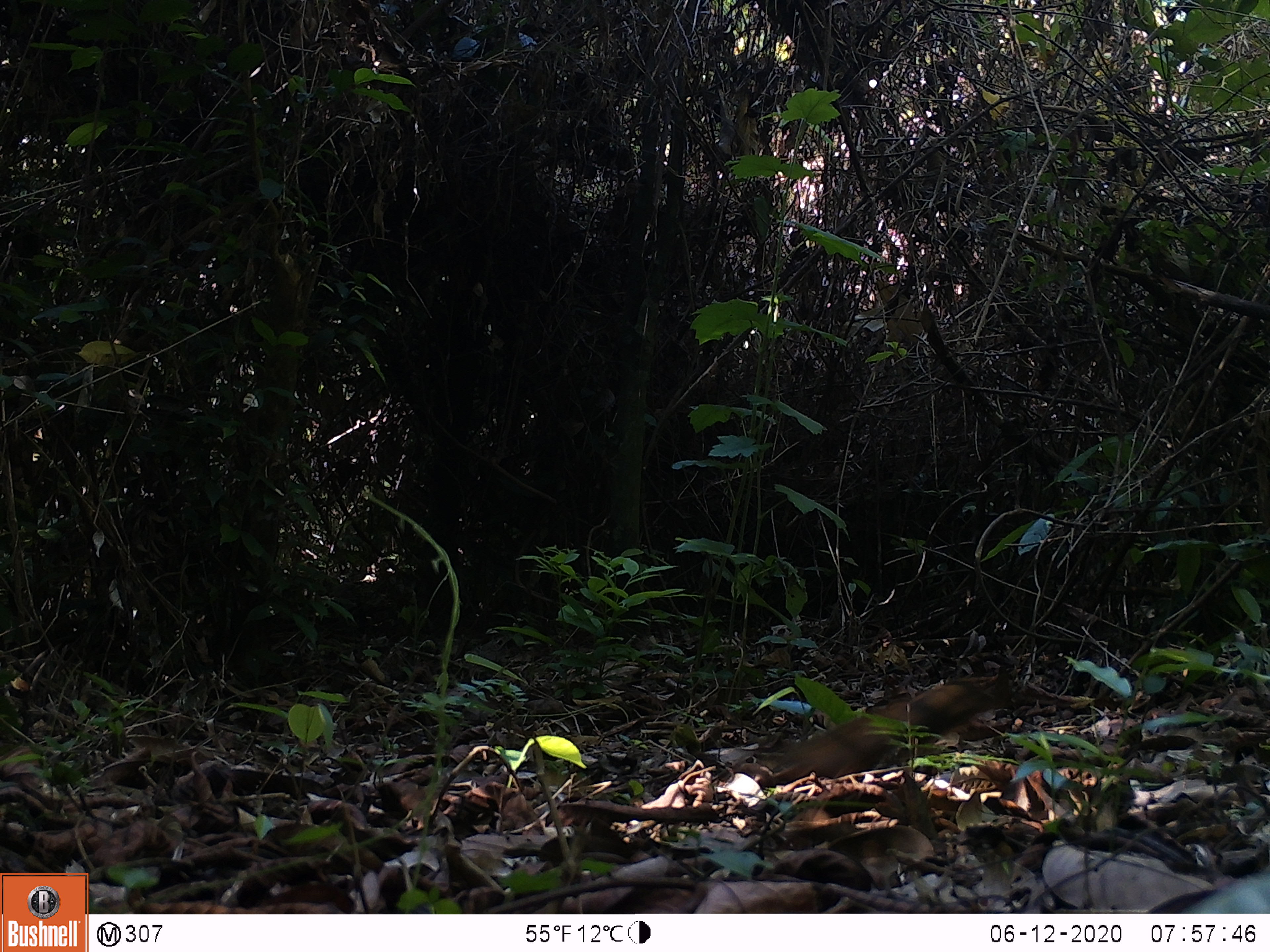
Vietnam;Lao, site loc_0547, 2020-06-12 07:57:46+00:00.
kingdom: Animalia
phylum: Chordata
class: Mammalia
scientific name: Mammalia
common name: mammal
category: unidentified small mammal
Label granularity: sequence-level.